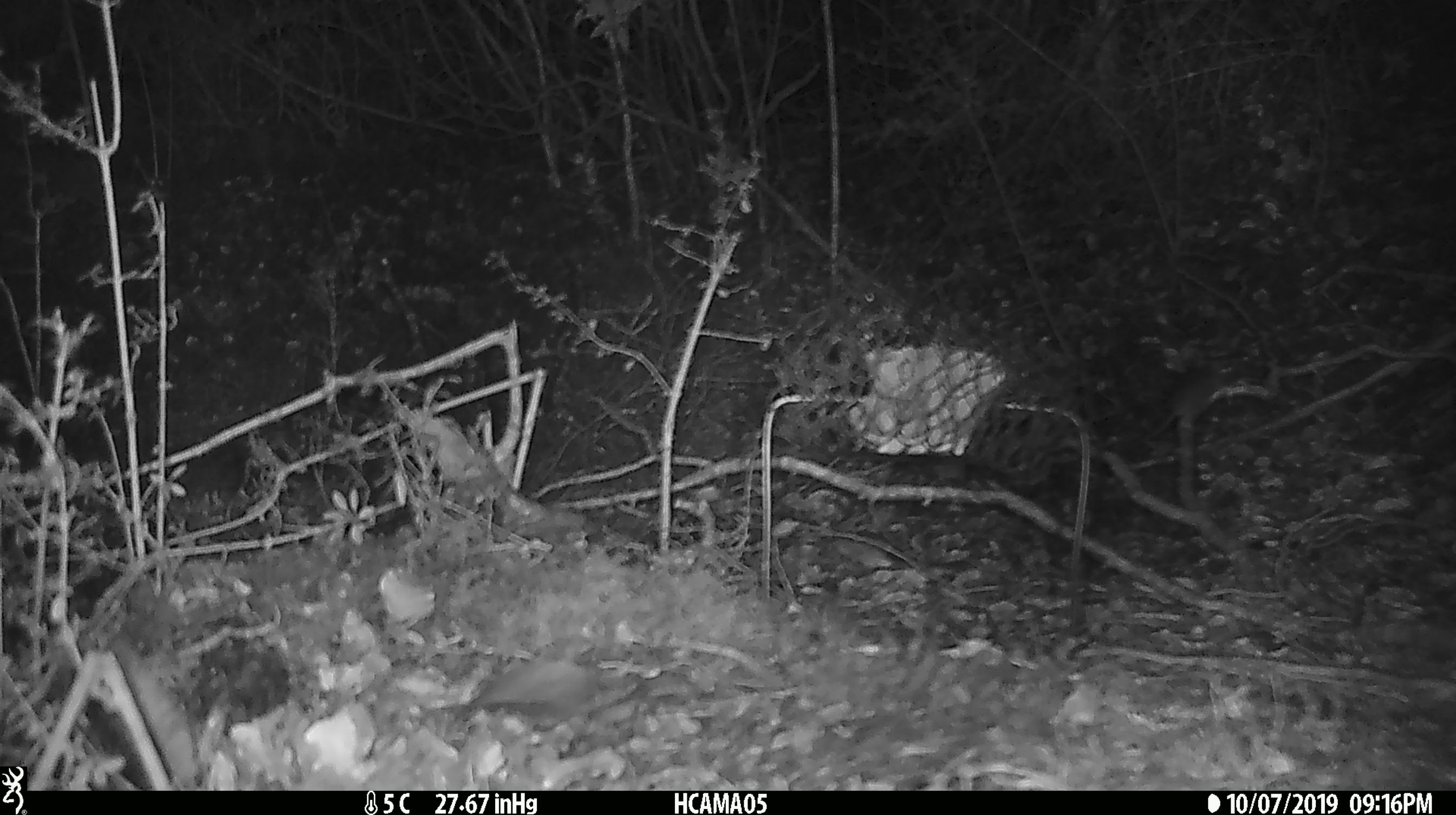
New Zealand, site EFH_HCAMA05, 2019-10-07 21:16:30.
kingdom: Animalia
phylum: Chordata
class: Mammalia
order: Rodentia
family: Muridae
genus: Mus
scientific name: Mus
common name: mouse